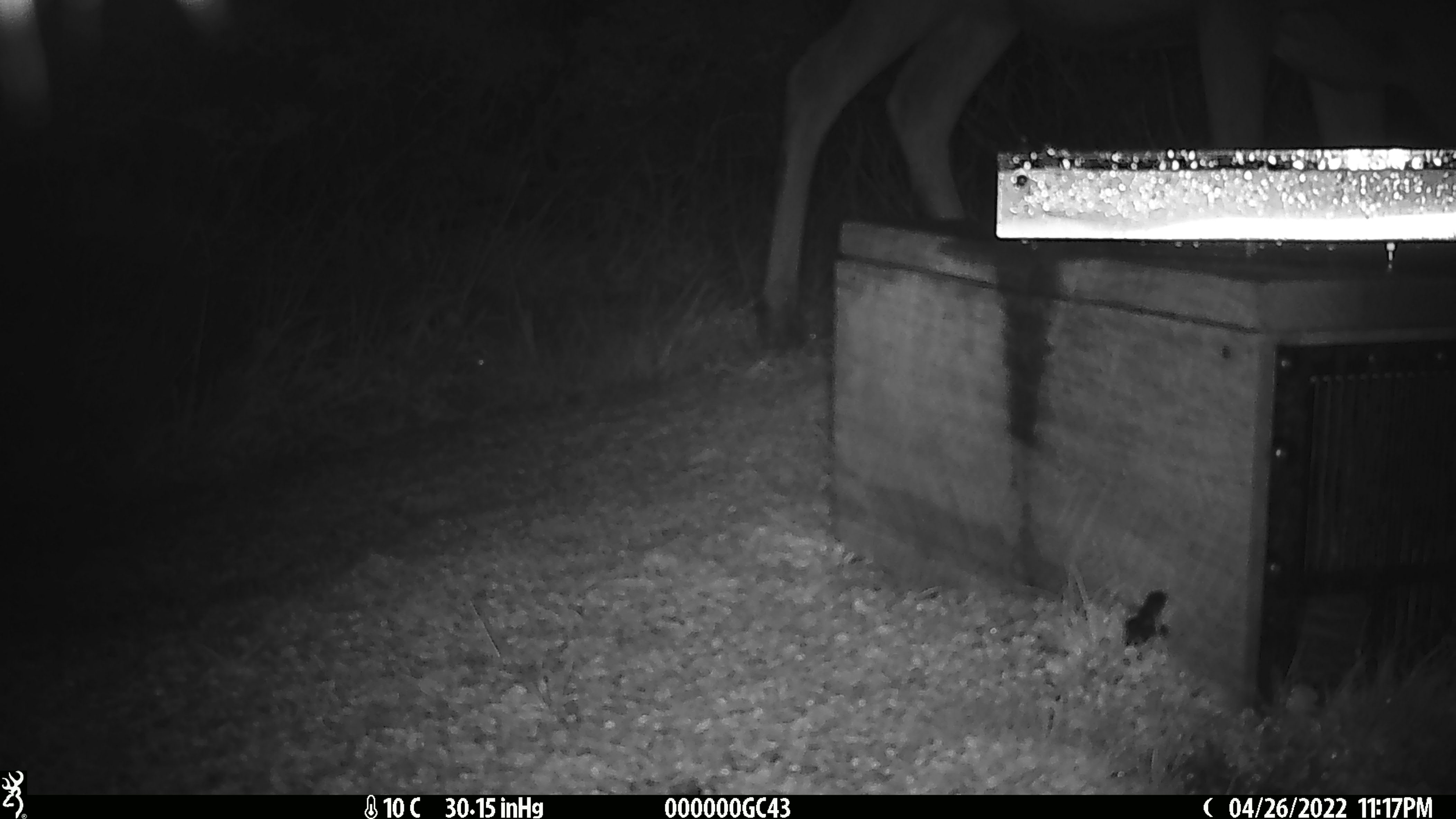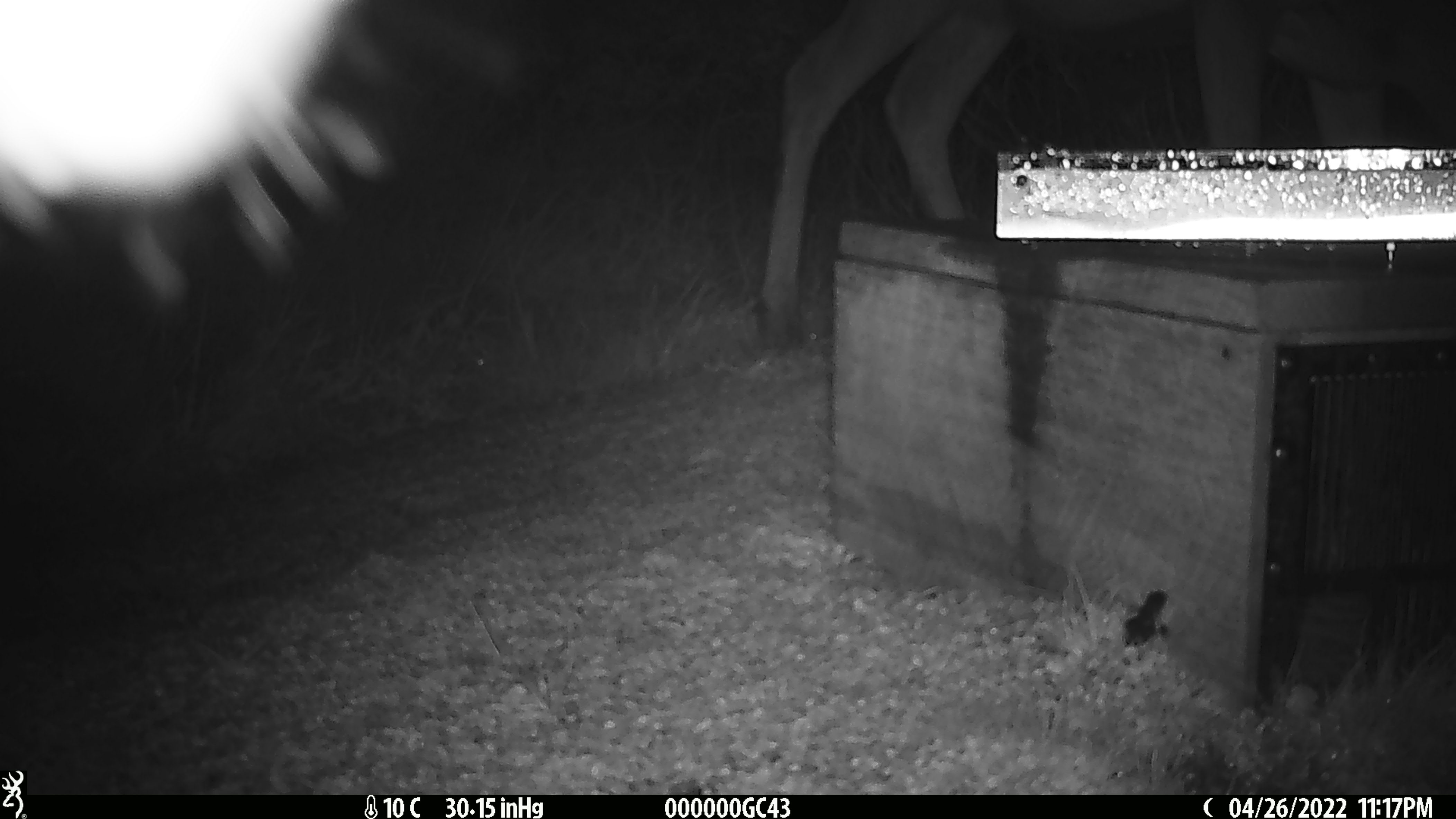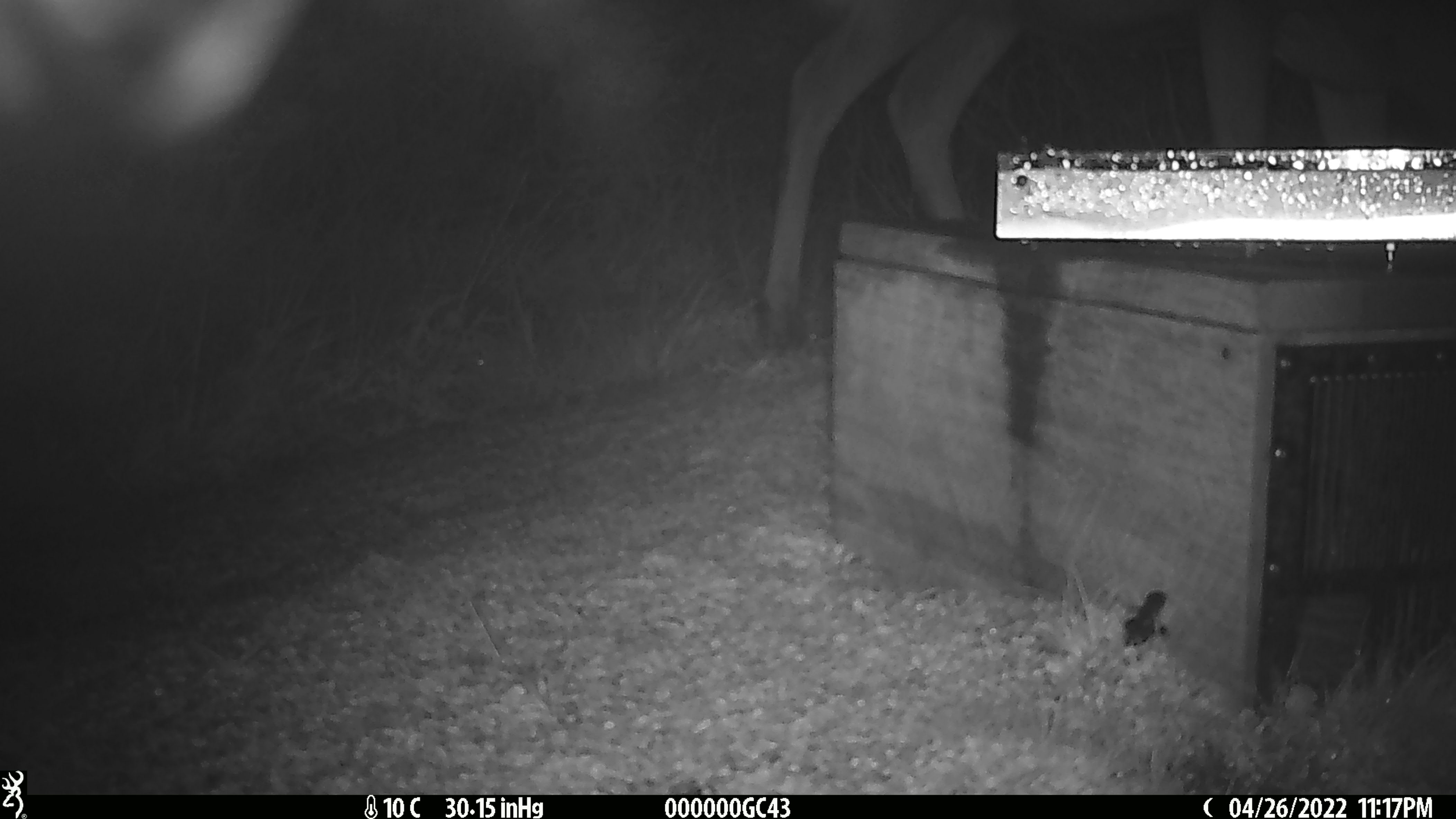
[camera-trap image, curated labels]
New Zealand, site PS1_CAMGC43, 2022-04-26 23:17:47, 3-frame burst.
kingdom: Animalia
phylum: Chordata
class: Mammalia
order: Artiodactyla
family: Cervidae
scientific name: Cervidae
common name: deer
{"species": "deer (Cervidae)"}